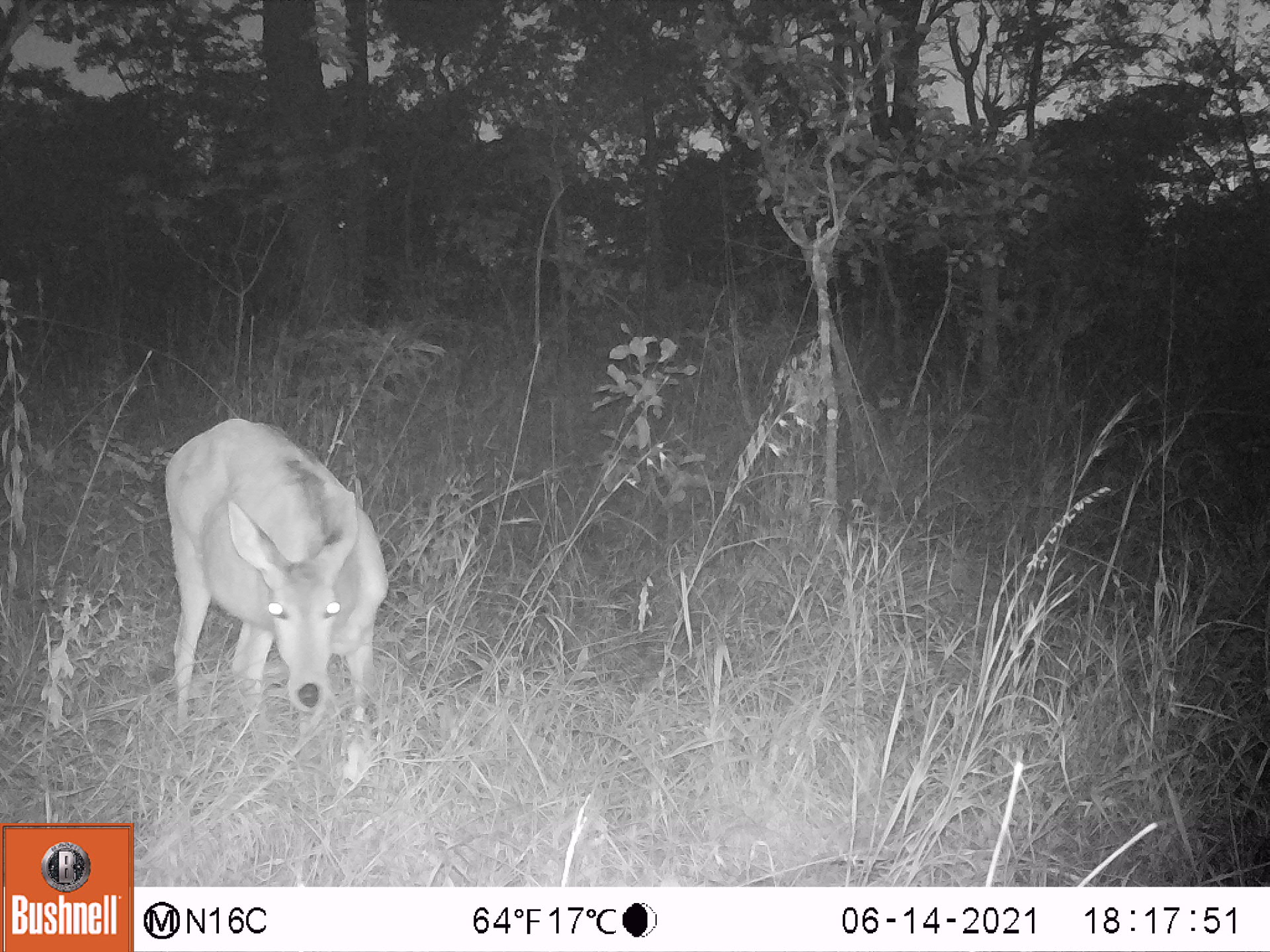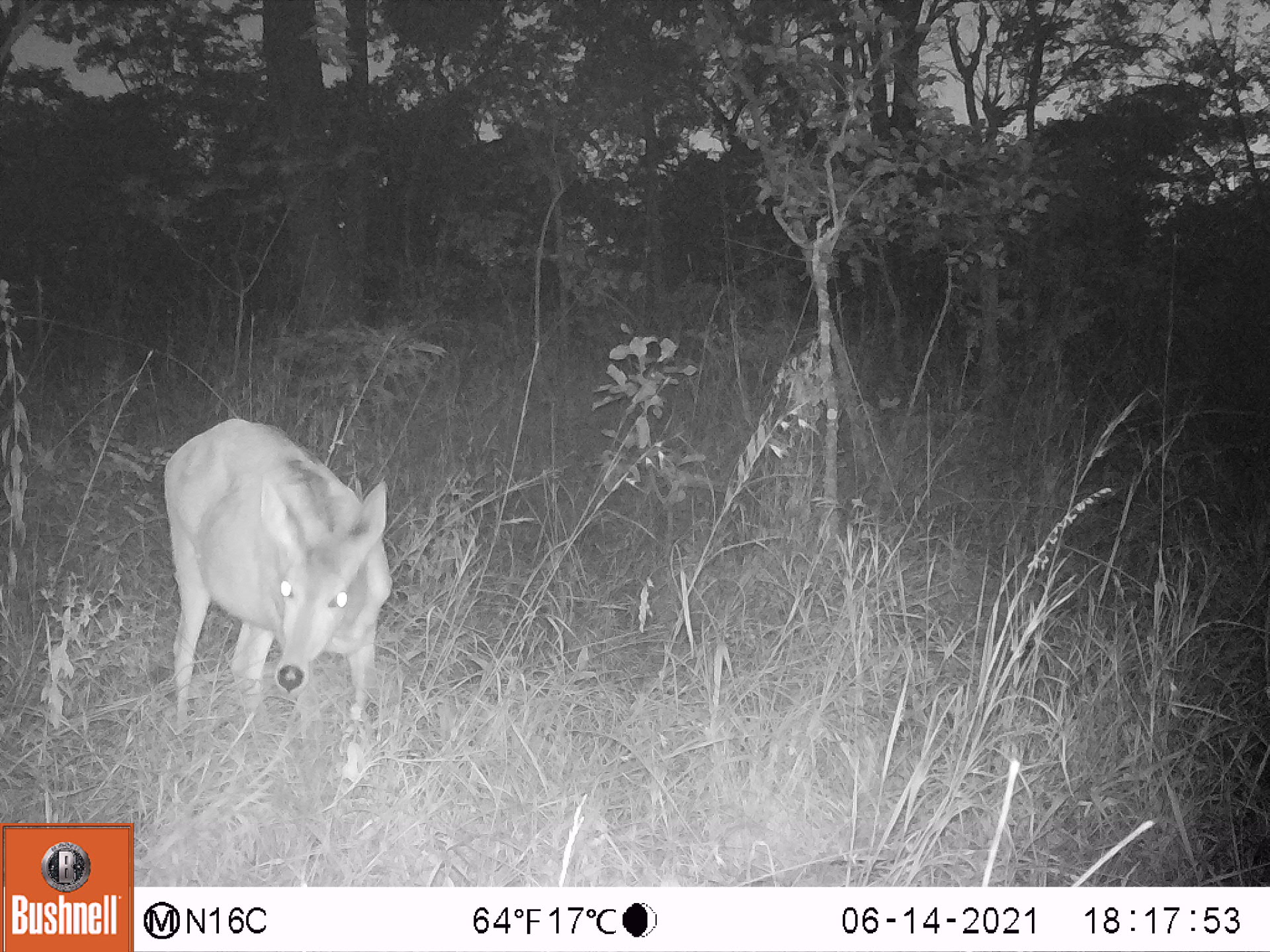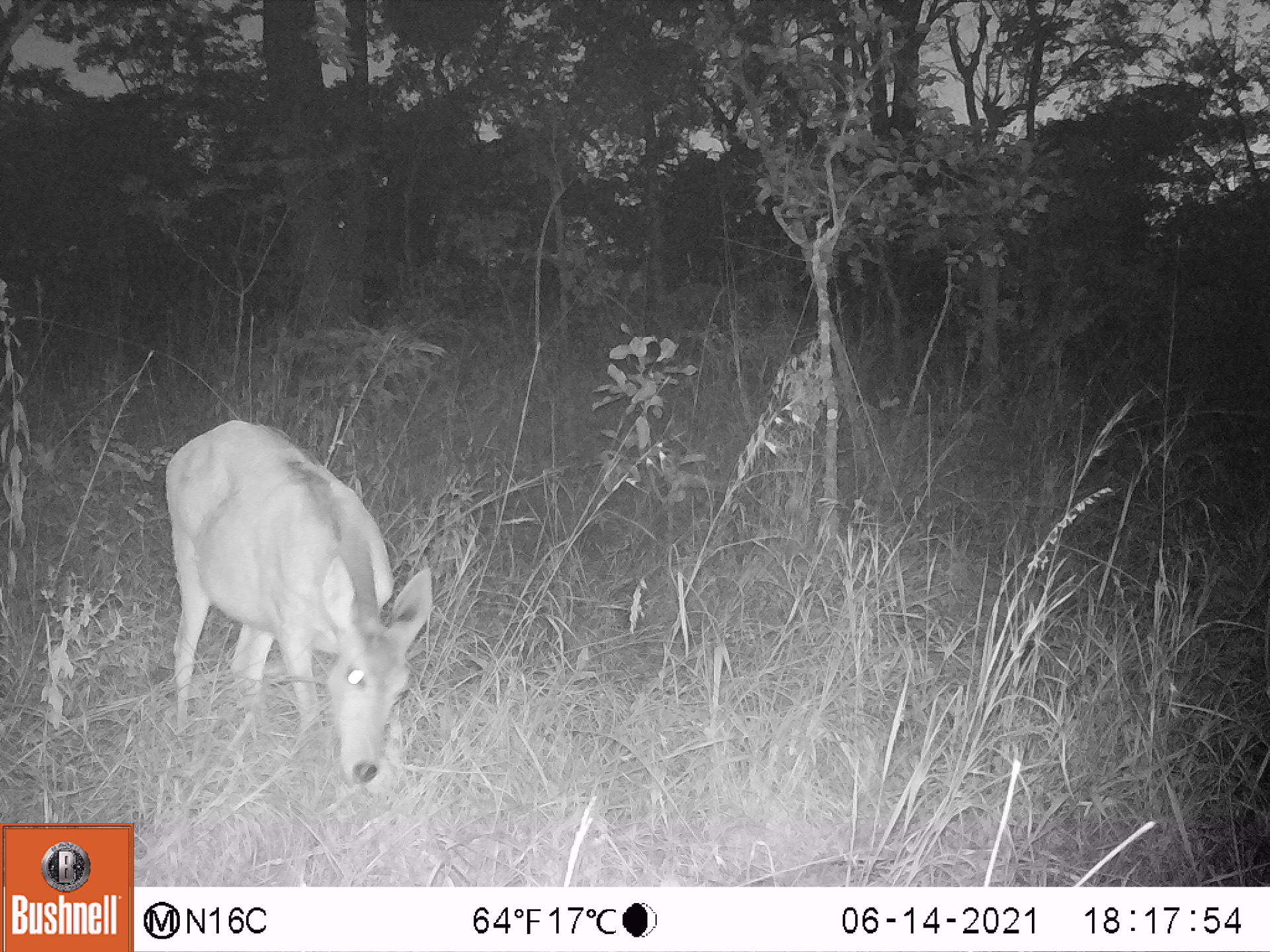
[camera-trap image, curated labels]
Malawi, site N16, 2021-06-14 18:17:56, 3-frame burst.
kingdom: Animalia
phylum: Chordata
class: Mammalia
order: Artiodactyla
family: Bovidae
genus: Redunca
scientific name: Redunca arundinum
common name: southern reedbuck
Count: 1.